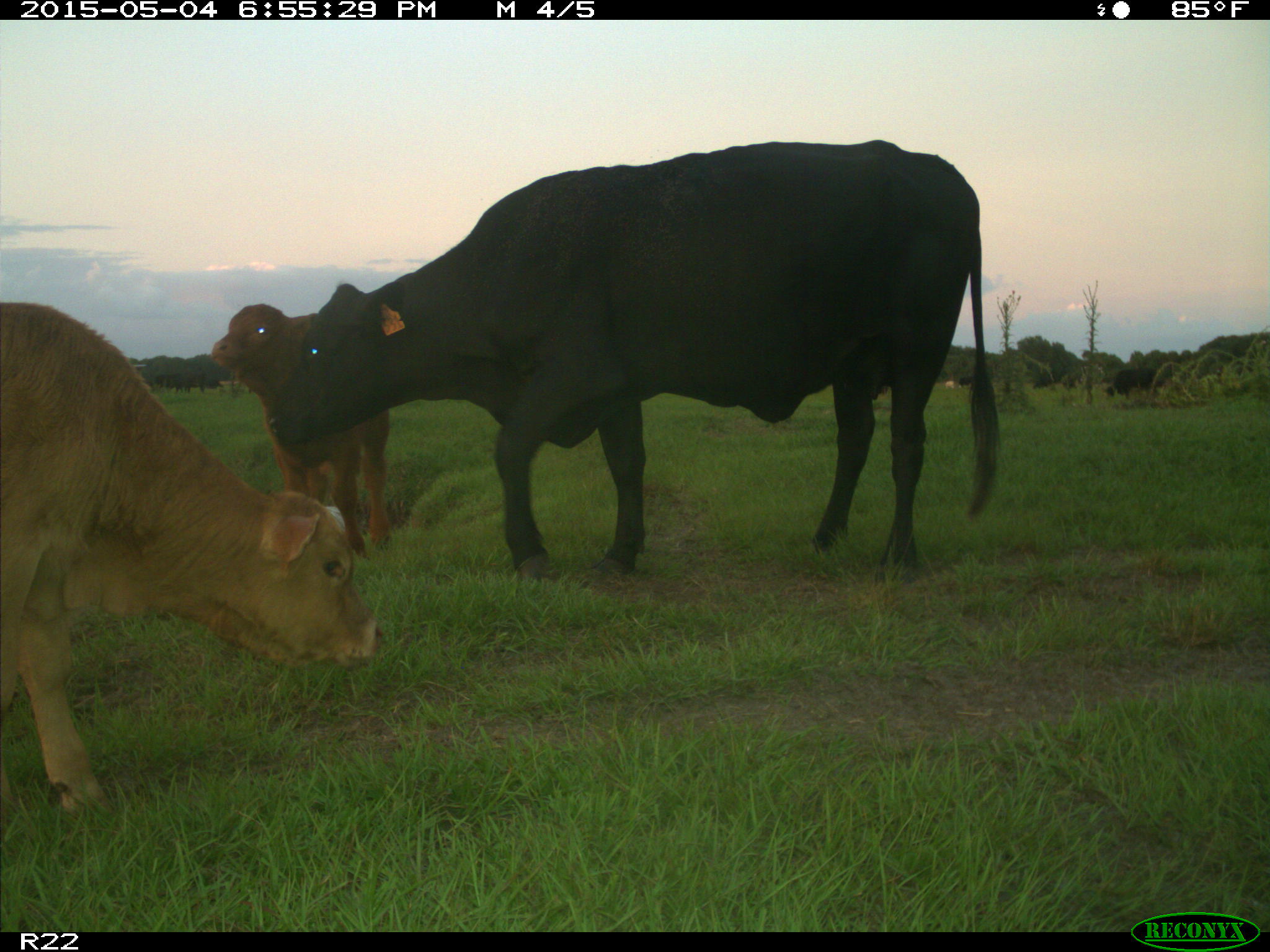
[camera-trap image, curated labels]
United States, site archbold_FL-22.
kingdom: Animalia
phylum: Chordata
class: Mammalia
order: Artiodactyla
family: Bovidae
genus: Bos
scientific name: Bos taurus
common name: domestic cow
Bos taurus (domestic cow).